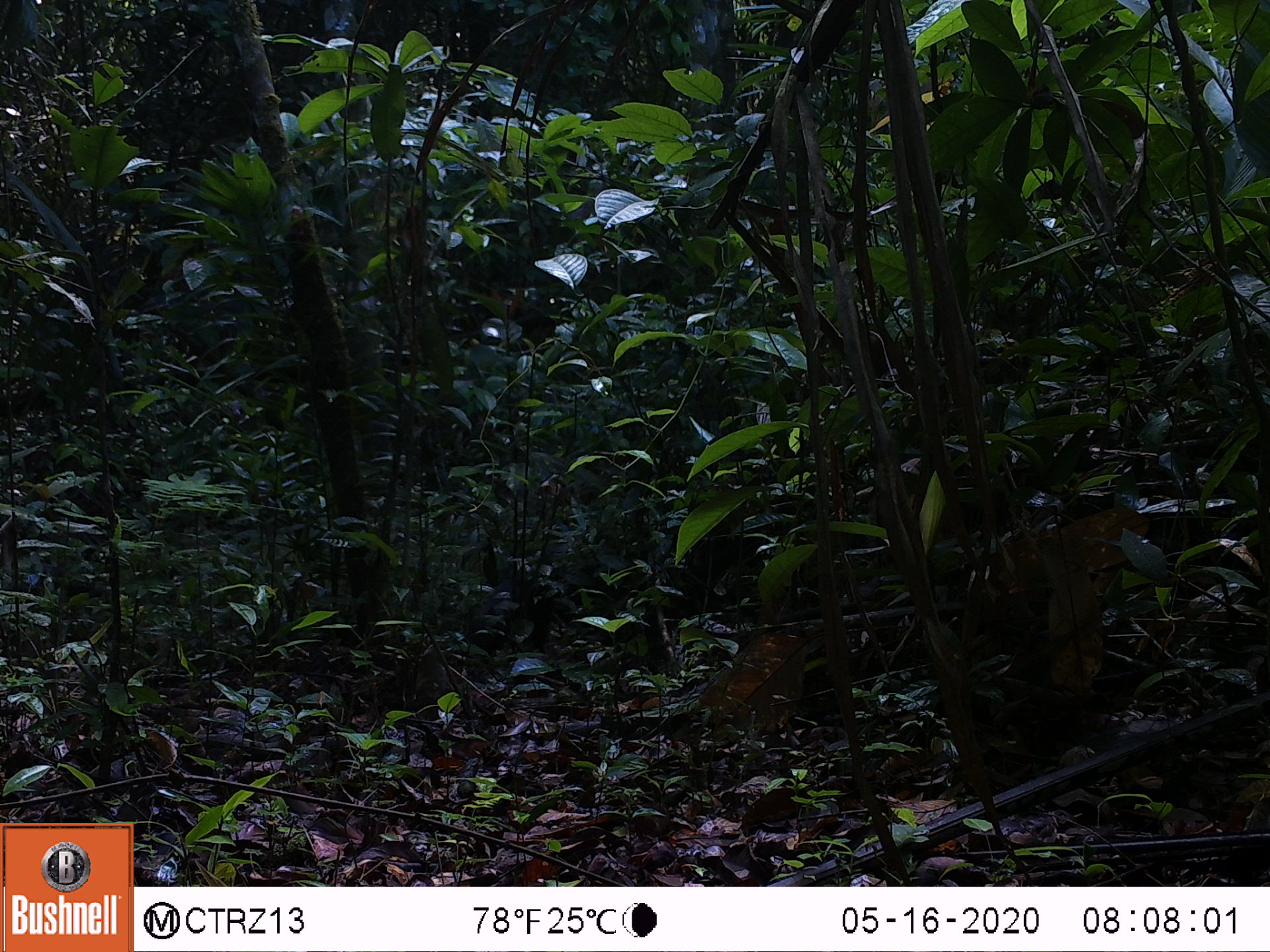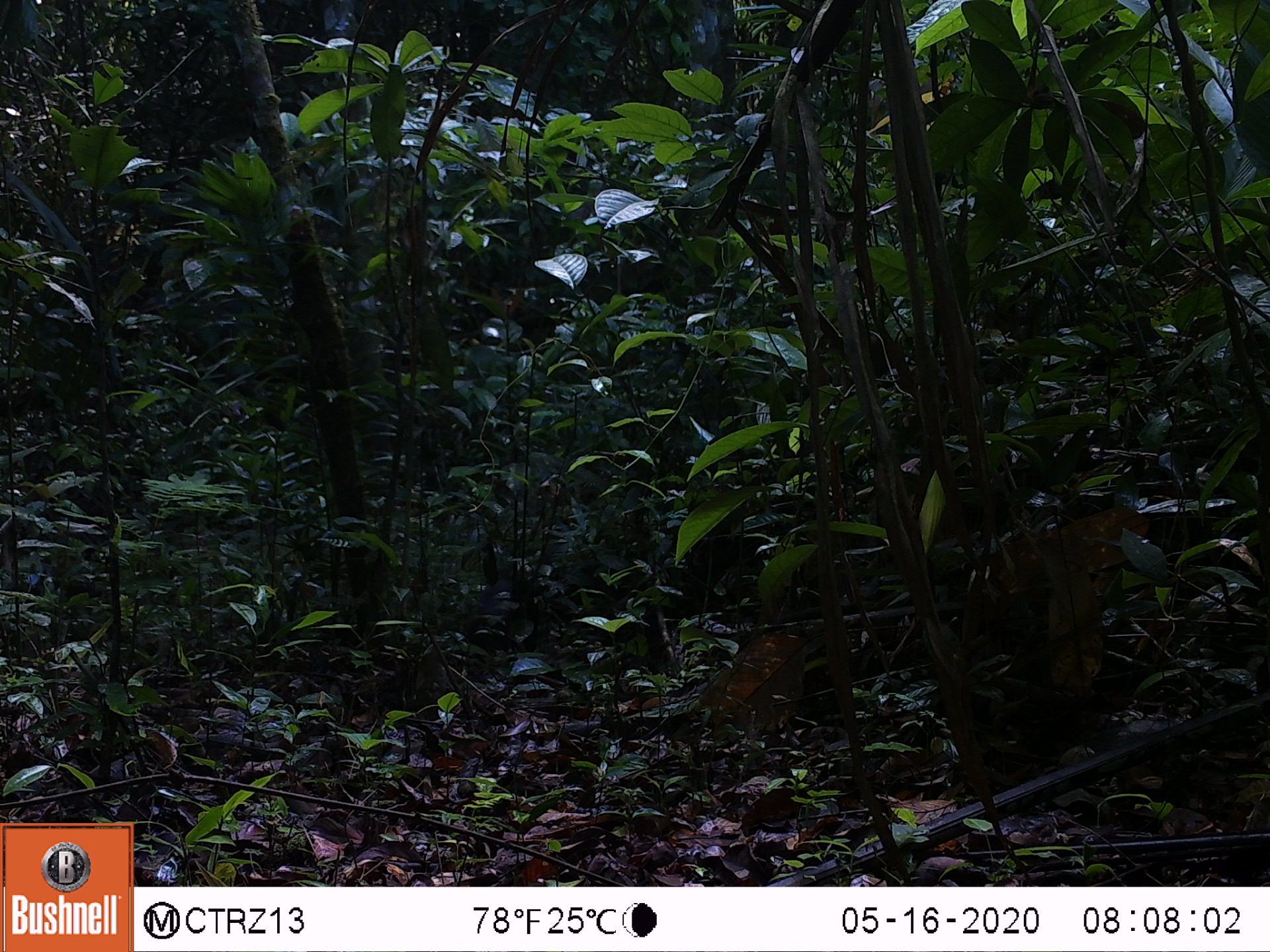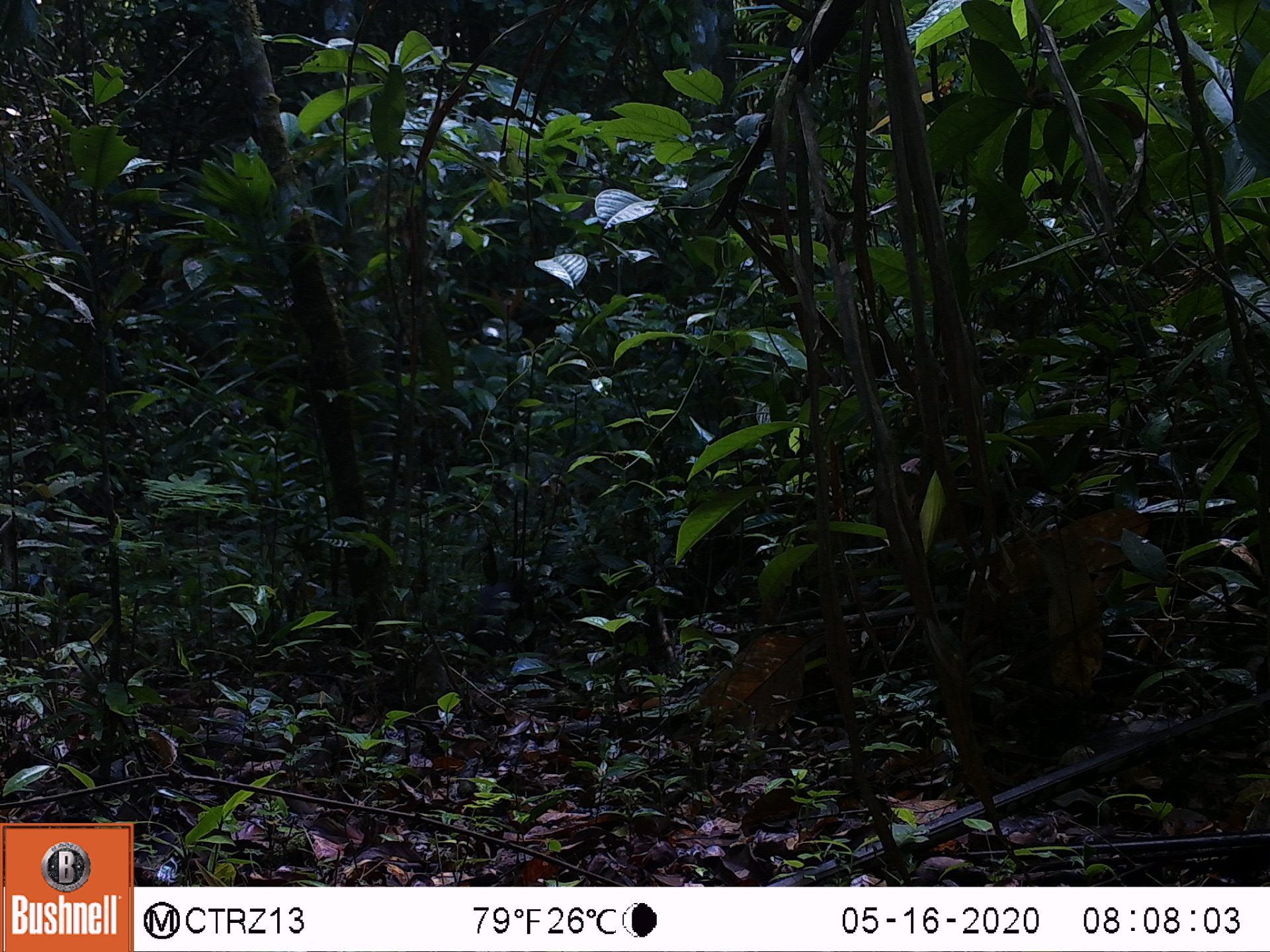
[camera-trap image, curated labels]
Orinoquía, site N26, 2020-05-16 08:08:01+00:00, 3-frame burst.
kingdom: Animalia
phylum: Chordata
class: Mammalia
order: Rodentia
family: Dasyproctidae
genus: Dasyprocta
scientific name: Dasyprocta fuliginosa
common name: black agouti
Black agouti (Dasyprocta fuliginosa).